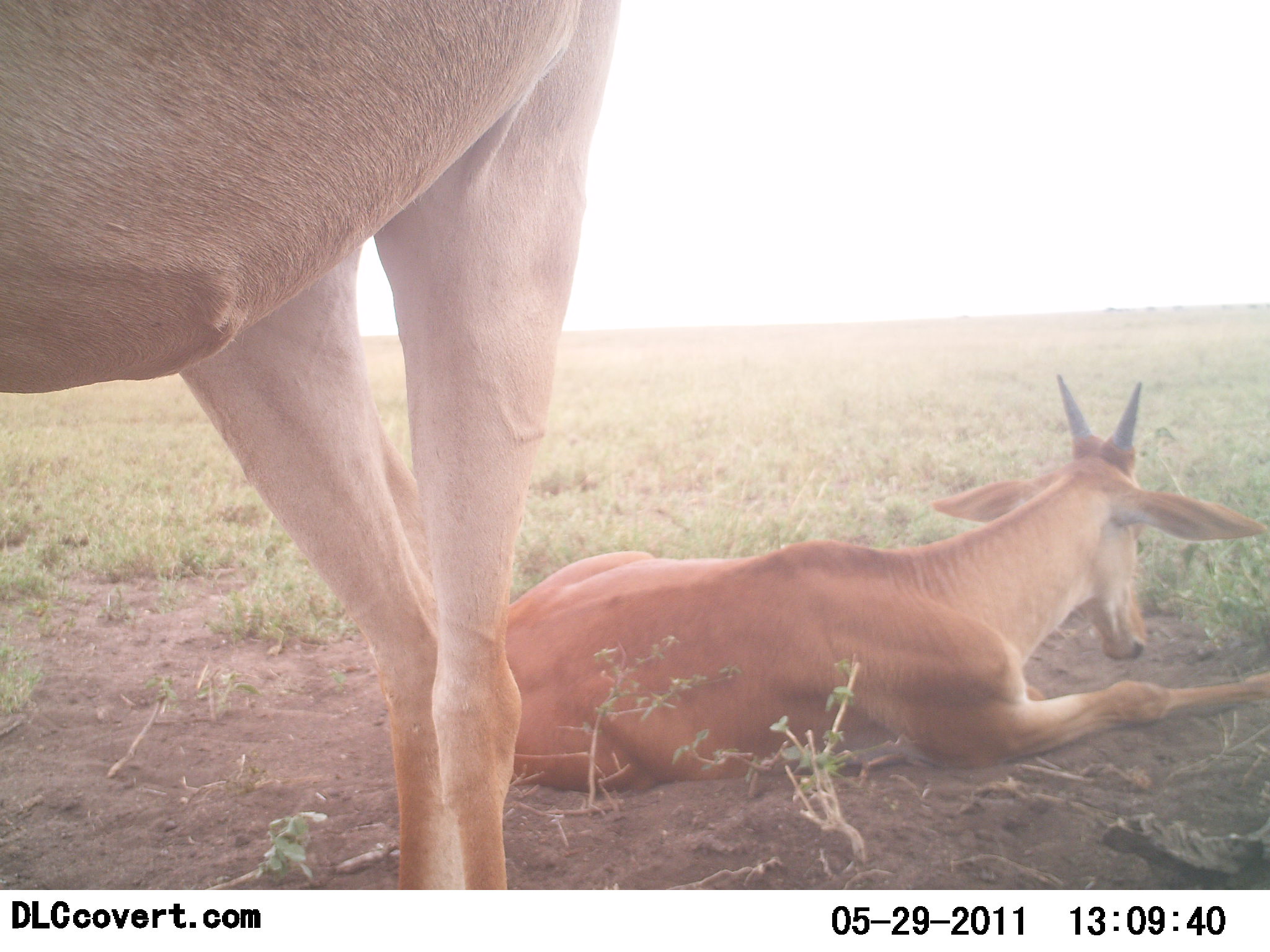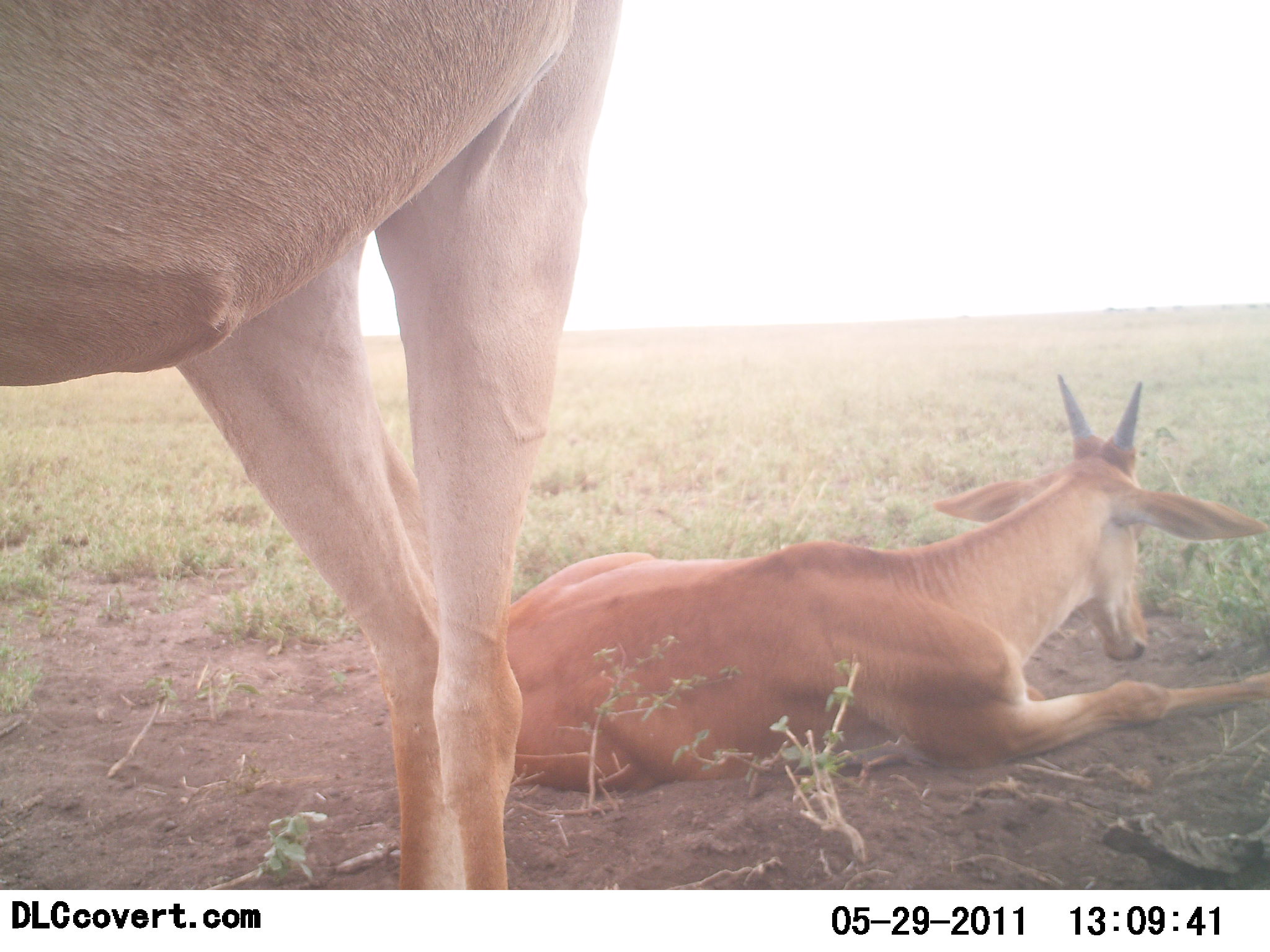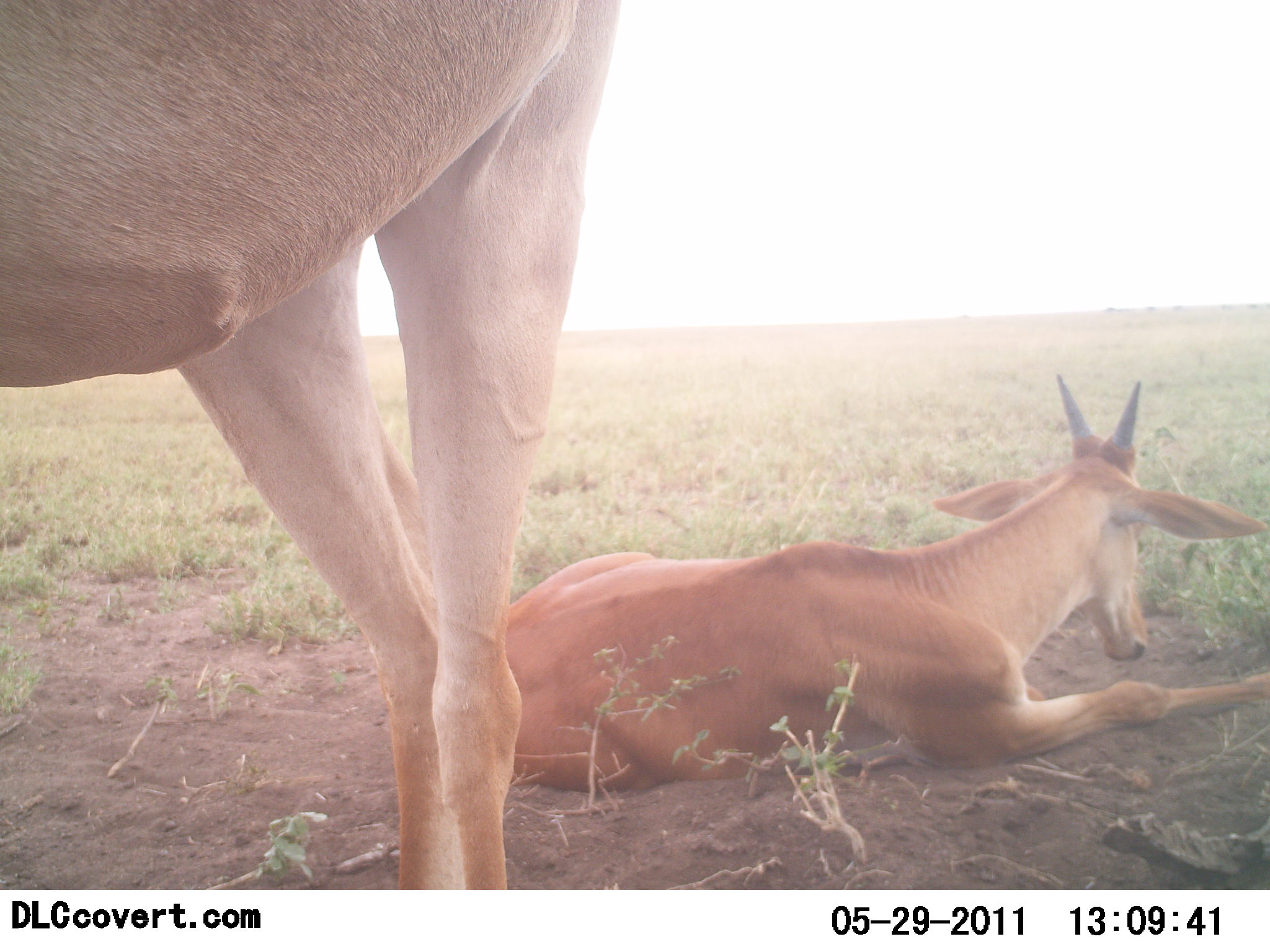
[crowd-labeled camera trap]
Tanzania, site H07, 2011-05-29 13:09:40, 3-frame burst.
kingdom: Animalia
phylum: Chordata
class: Mammalia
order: Artiodactyla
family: Bovidae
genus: Alcelaphus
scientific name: Alcelaphus buselaphus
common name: hartebeest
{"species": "hartebeest (Alcelaphus buselaphus)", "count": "2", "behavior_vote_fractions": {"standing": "100%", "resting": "100%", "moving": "0%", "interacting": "0%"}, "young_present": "40%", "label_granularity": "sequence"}